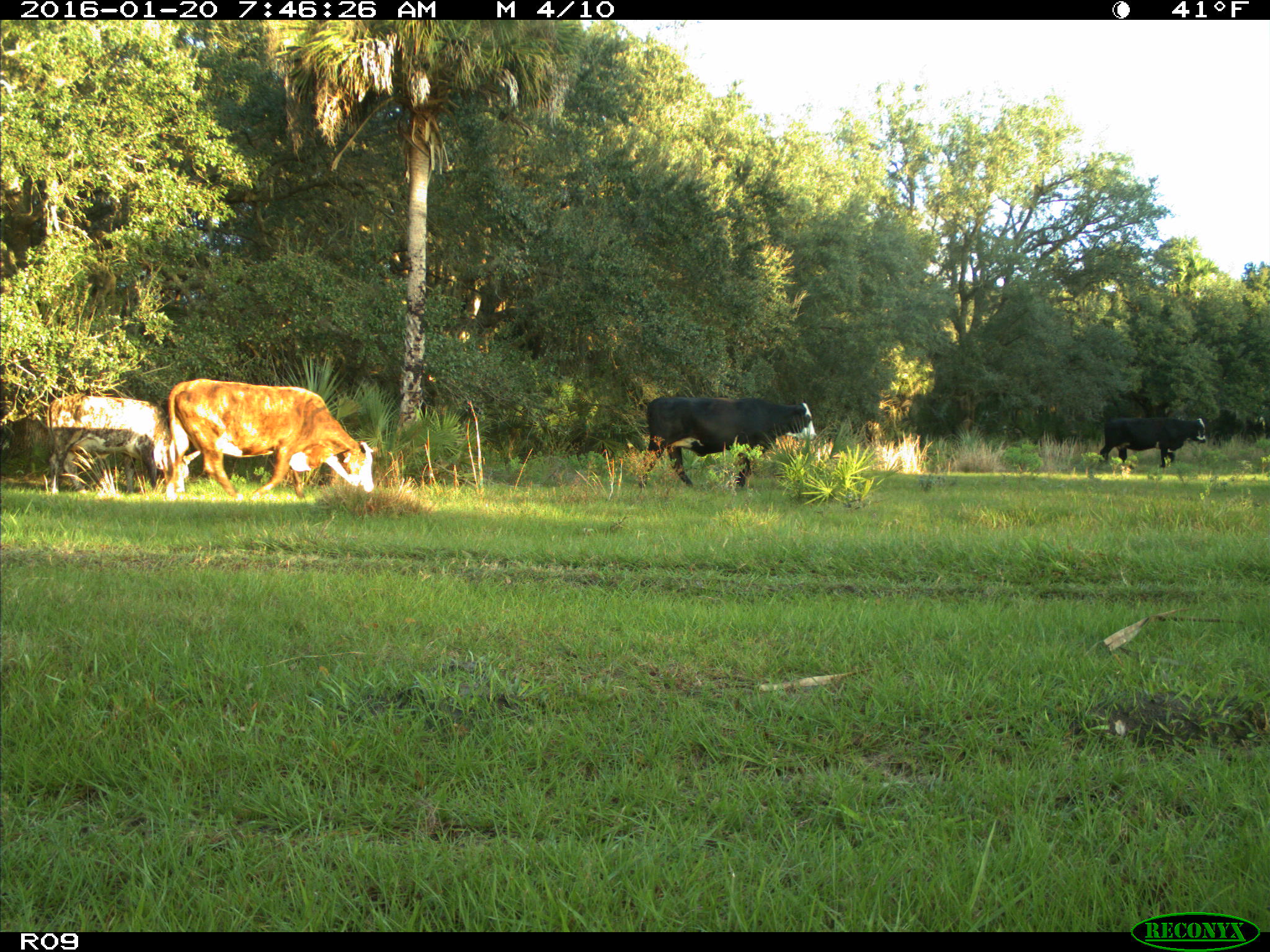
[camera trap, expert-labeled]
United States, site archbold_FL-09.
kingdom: Animalia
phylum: Chordata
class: Mammalia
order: Artiodactyla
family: Bovidae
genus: Bos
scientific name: Bos taurus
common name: domestic cow